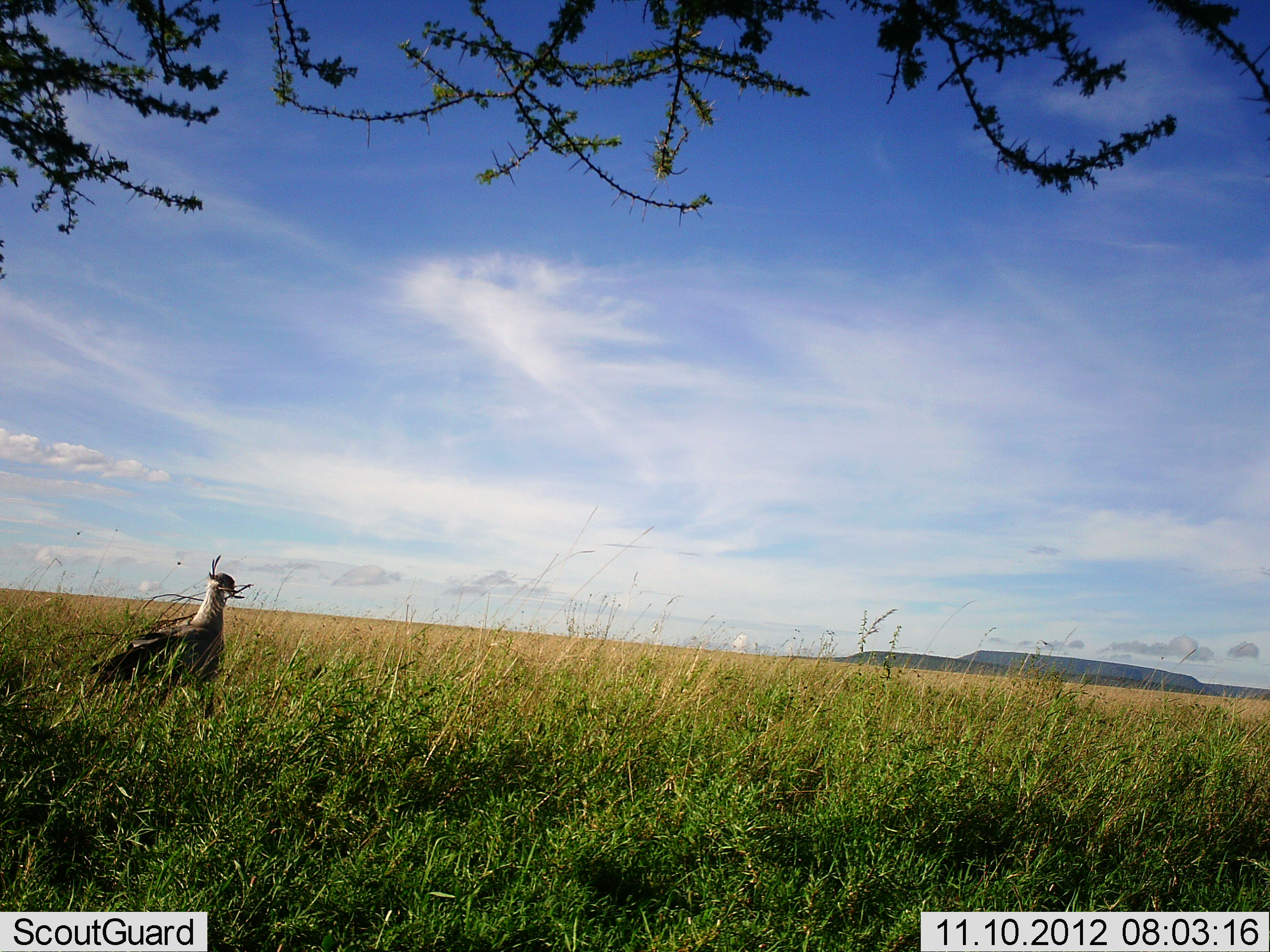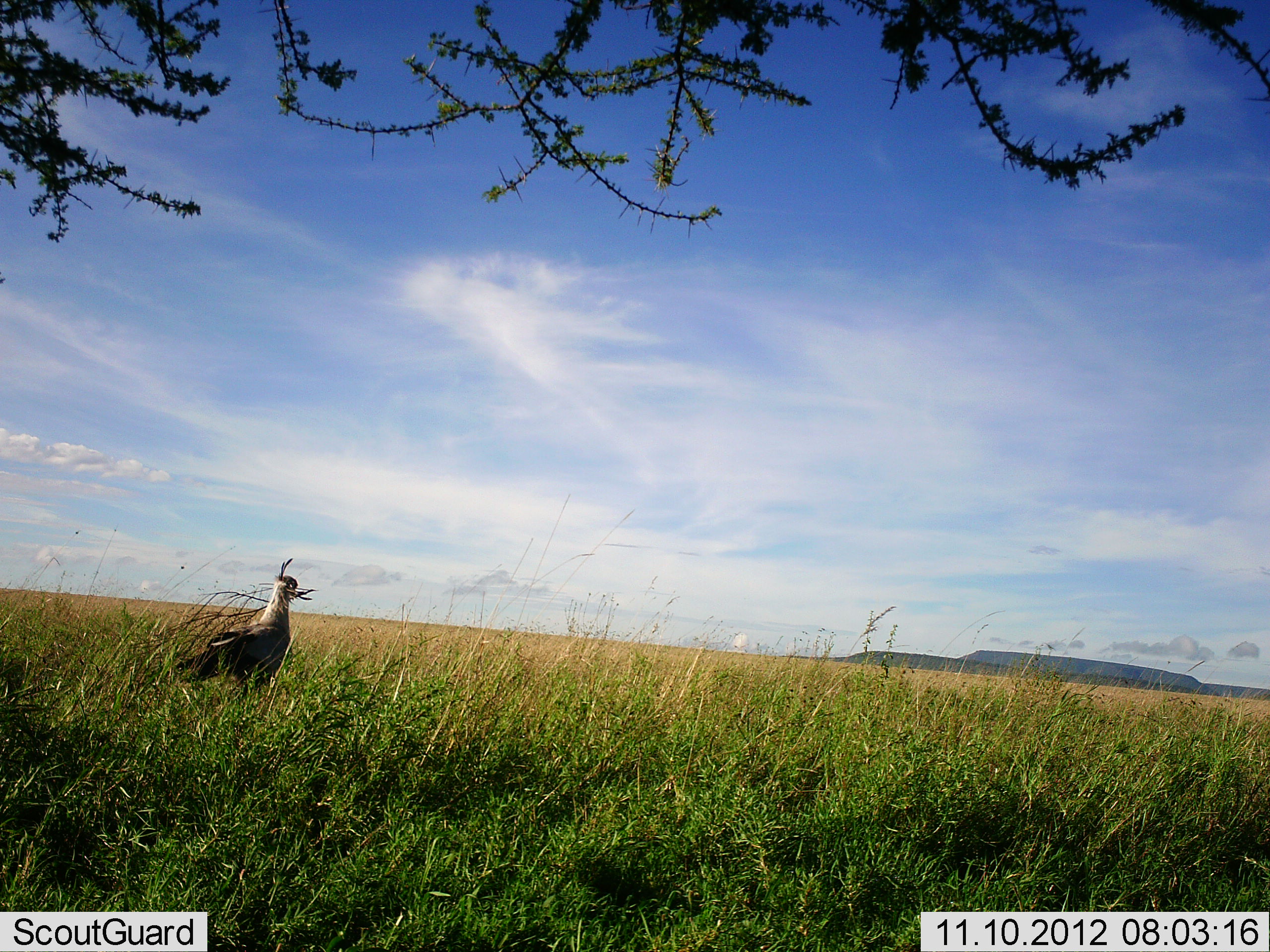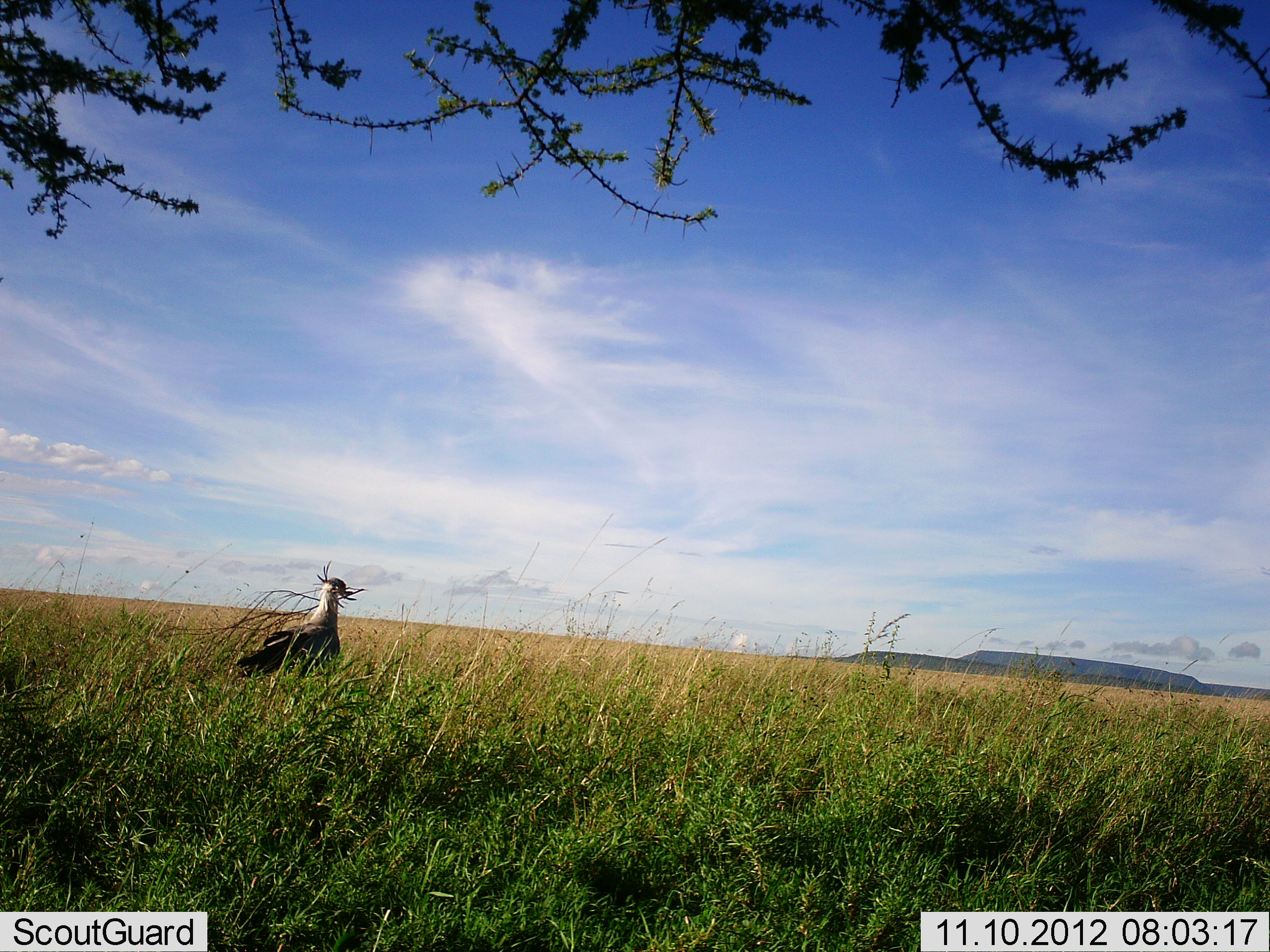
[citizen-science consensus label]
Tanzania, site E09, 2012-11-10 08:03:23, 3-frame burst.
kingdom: Animalia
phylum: Chordata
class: Aves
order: Accipitriformes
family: Sagittariidae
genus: Sagittarius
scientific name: Sagittarius serpentarius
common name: secretary bird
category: secretarybird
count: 1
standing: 10%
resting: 0%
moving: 90%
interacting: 0%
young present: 0%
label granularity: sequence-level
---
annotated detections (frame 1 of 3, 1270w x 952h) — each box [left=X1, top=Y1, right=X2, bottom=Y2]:
animal: [left=81, top=555, right=254, bottom=732]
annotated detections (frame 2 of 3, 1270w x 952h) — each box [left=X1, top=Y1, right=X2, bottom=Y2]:
animal: [left=175, top=558, right=320, bottom=704]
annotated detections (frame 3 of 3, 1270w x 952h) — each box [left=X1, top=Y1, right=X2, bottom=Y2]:
animal: [left=235, top=561, right=369, bottom=685]